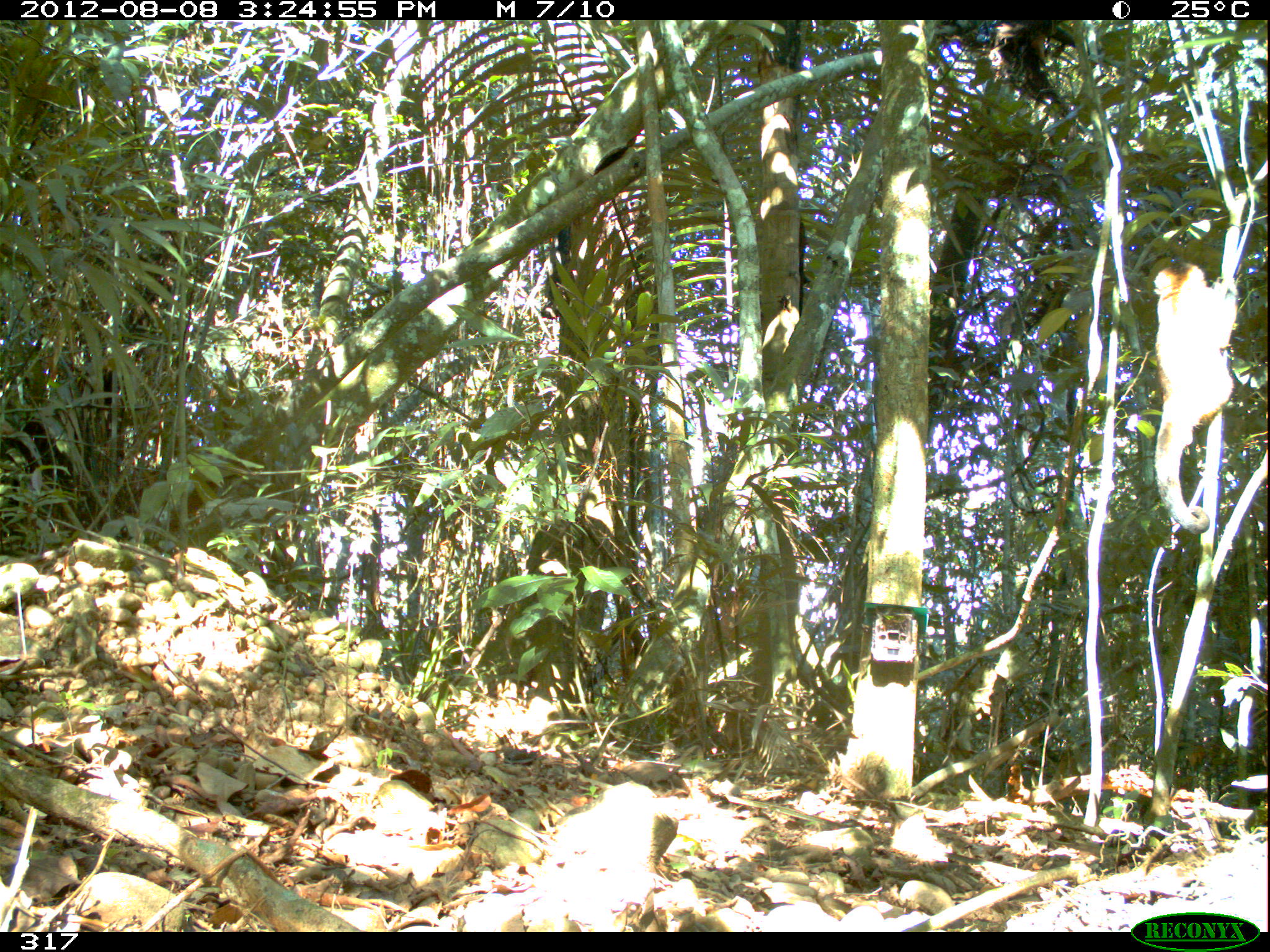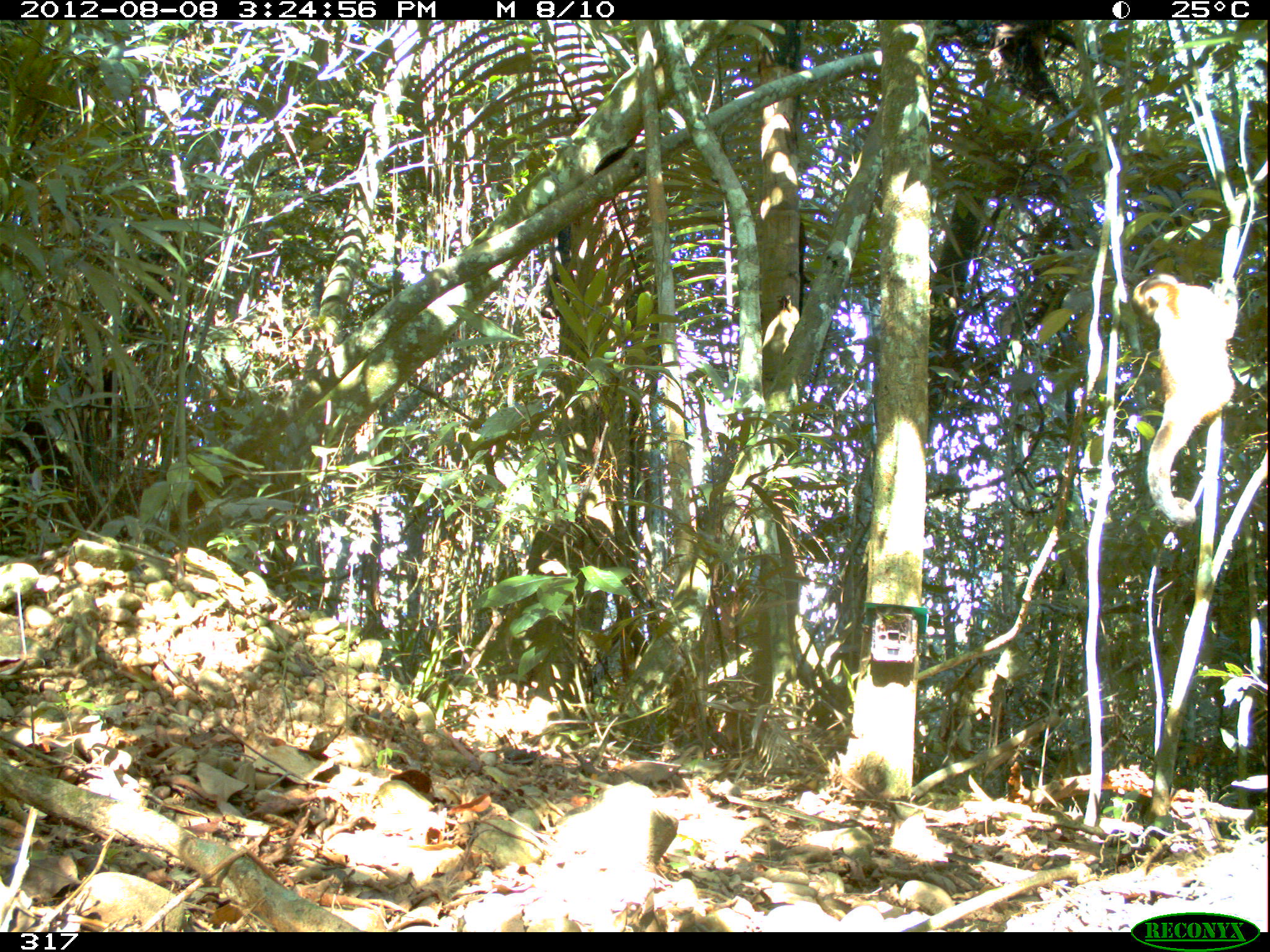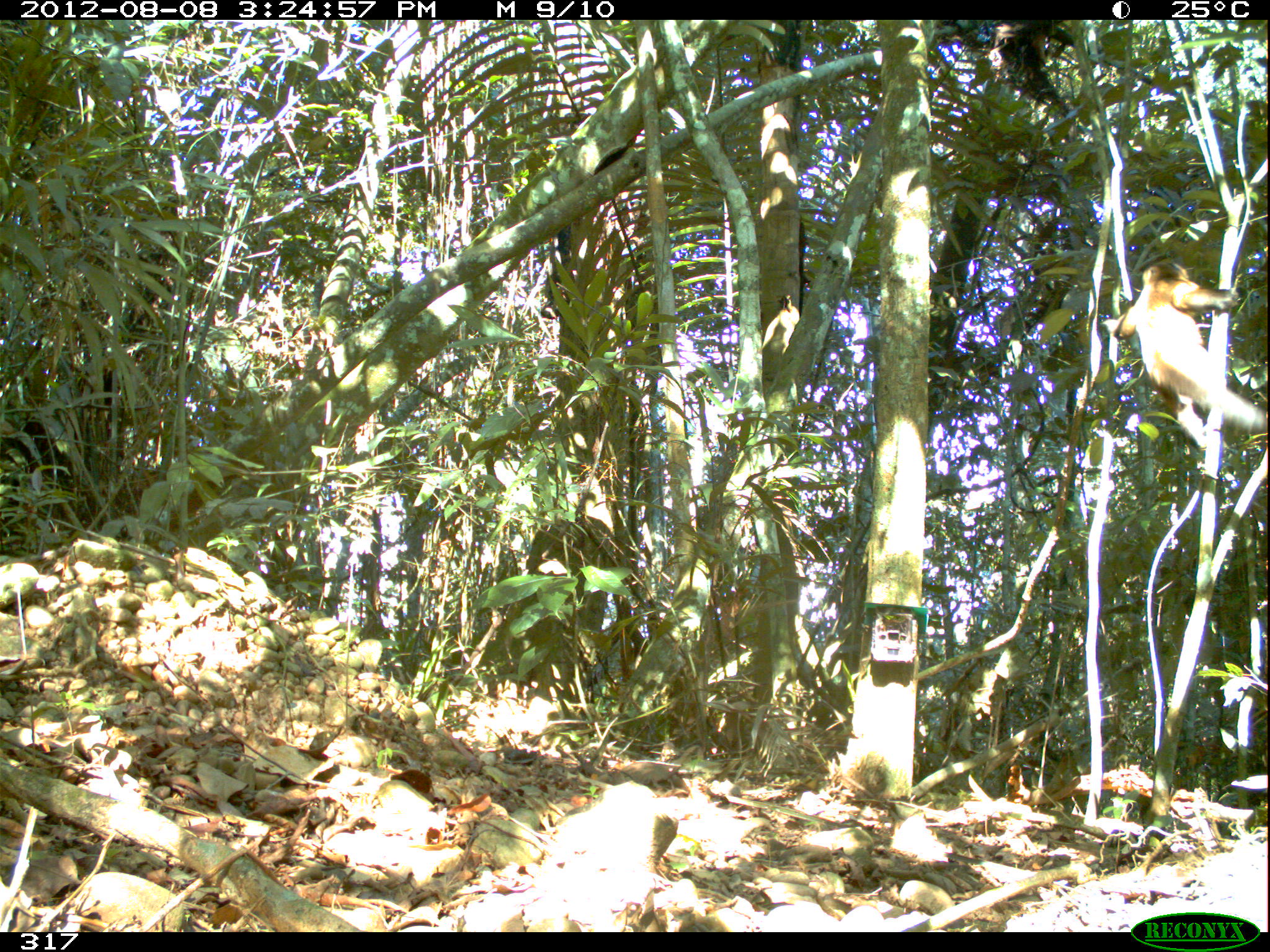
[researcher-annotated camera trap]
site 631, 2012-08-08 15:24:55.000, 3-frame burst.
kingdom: Animalia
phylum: Chordata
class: Mammalia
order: Primates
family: Cebidae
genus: Sapajus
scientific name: Sapajus apella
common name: tufted capuchin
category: cebus apella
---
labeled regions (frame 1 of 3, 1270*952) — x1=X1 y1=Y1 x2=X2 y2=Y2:
cebus apella: x1=1151 y1=260 x2=1238 y2=535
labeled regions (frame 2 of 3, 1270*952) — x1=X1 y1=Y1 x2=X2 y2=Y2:
cebus apella: x1=1131 y1=273 x2=1238 y2=520